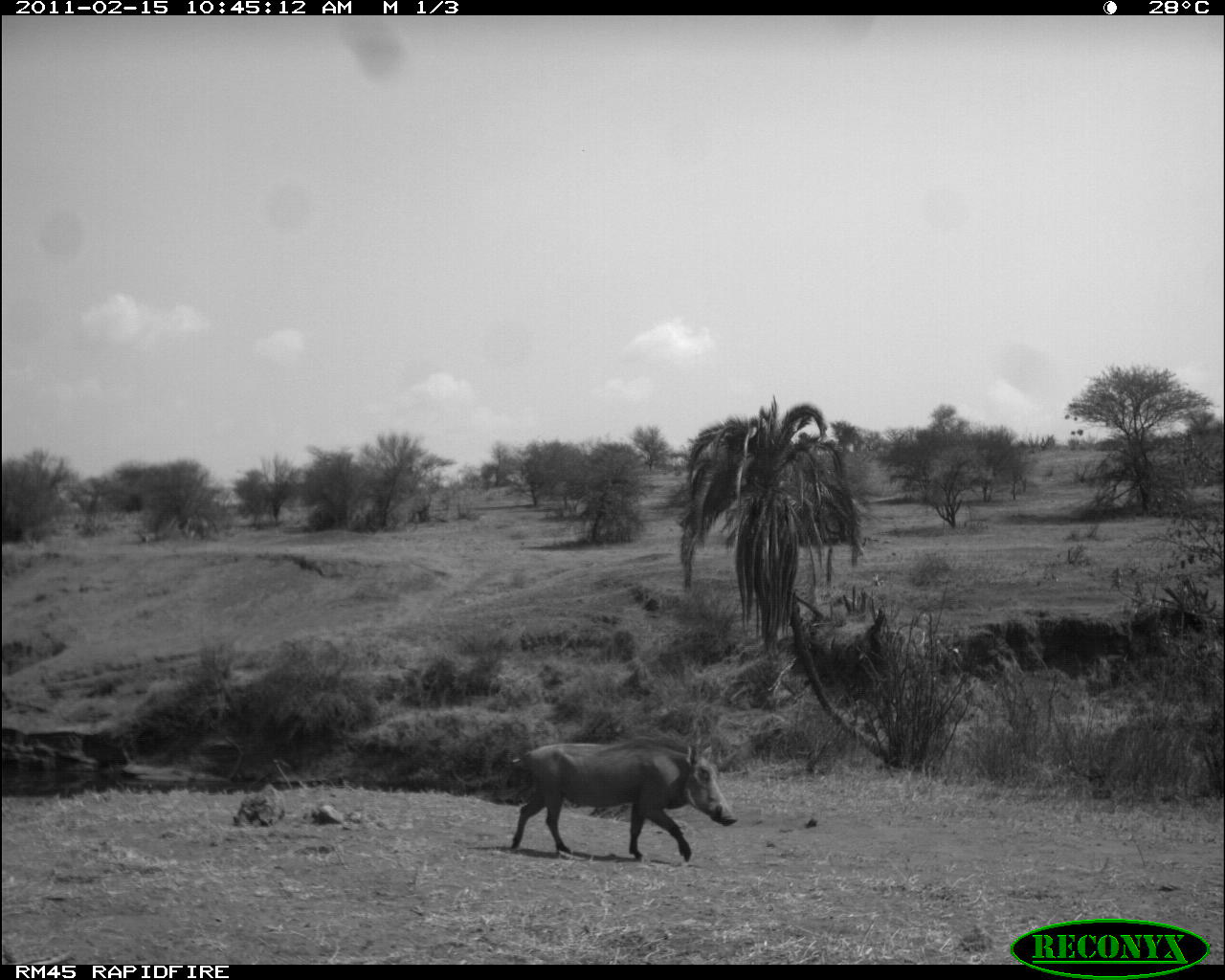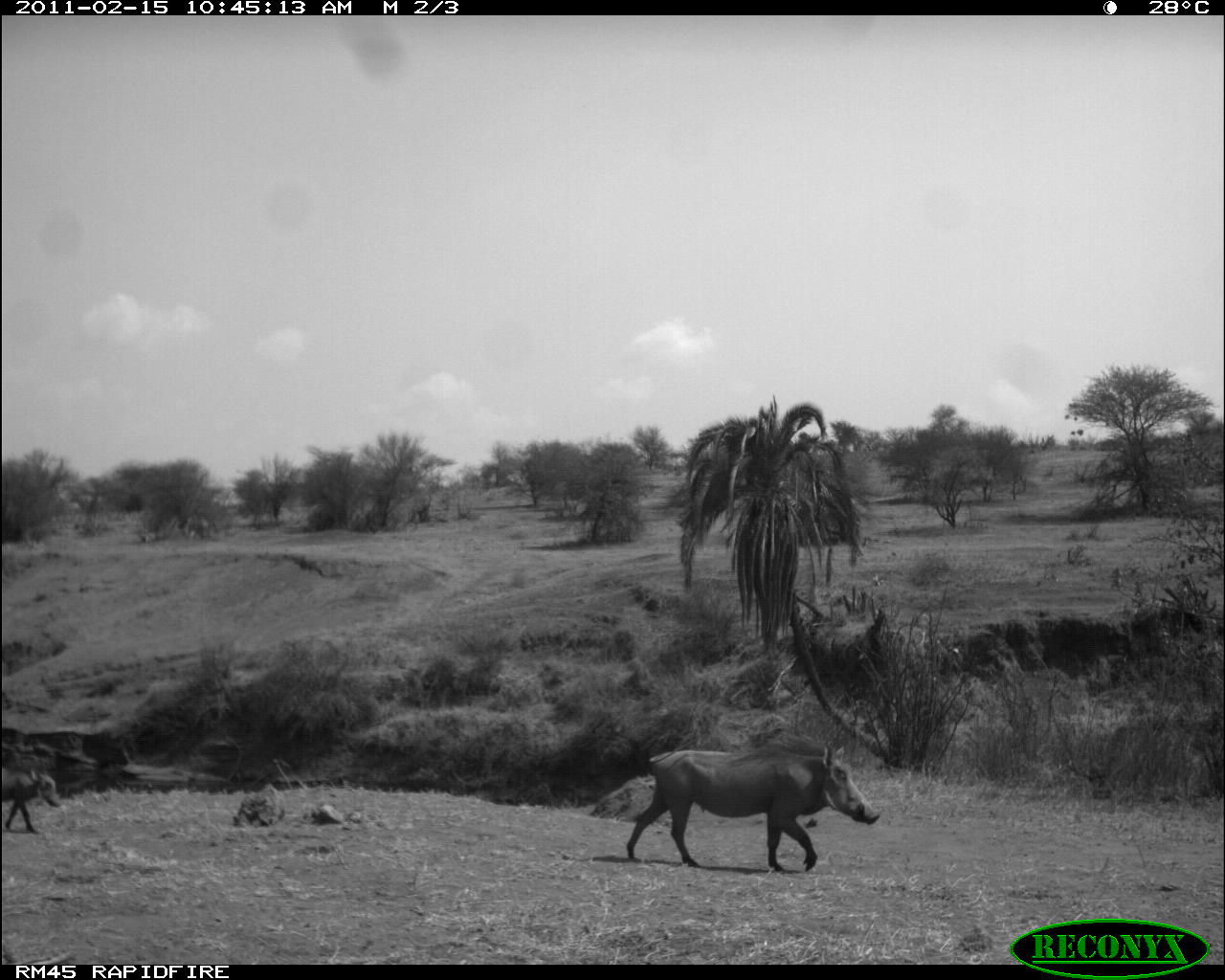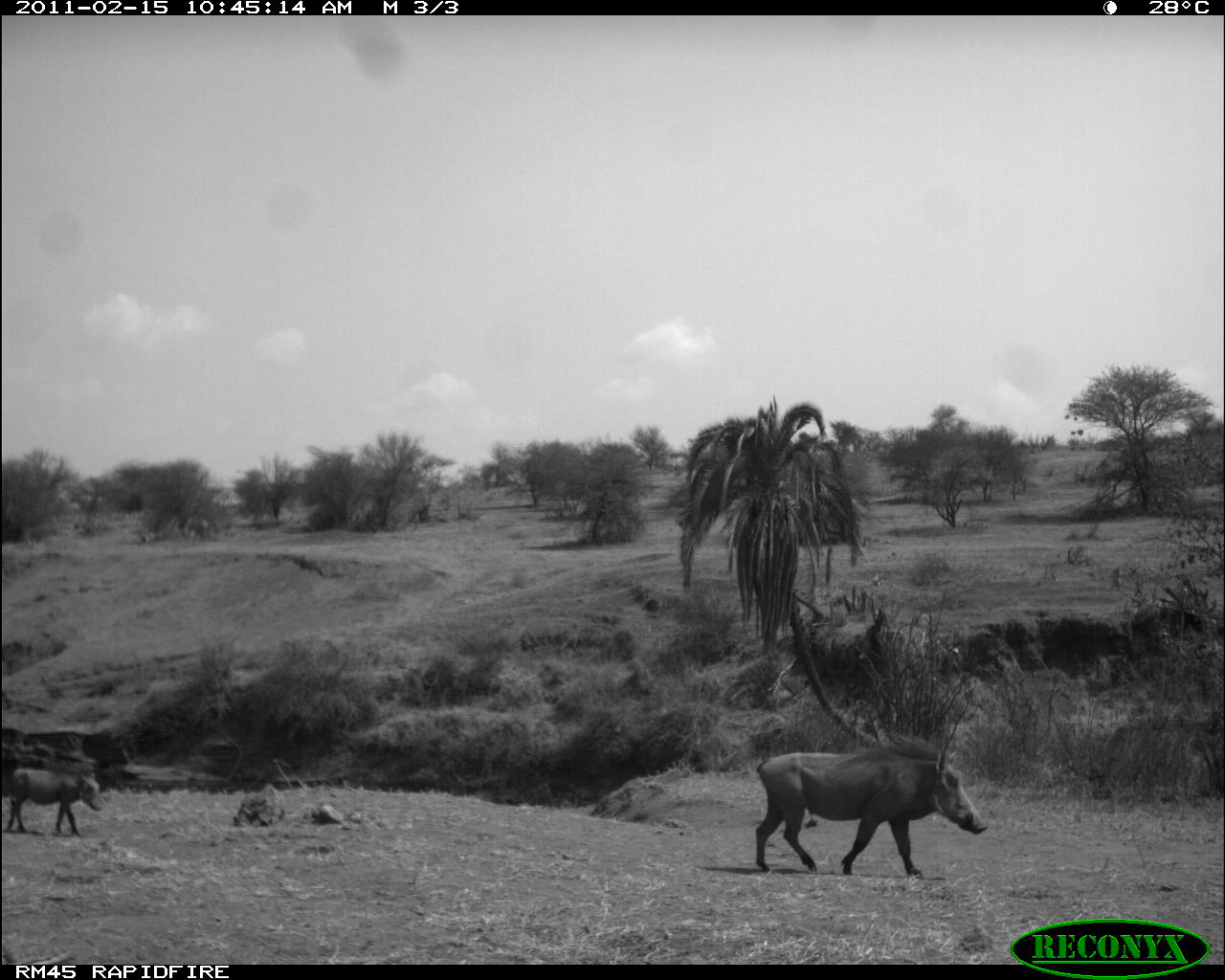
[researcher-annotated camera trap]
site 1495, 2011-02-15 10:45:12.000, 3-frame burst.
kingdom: Animalia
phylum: Chordata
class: Mammalia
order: Artiodactyla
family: Suidae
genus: Phacochoerus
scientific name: Phacochoerus africanus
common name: common warthog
Phacochoerus africanus (common warthog), count 1.